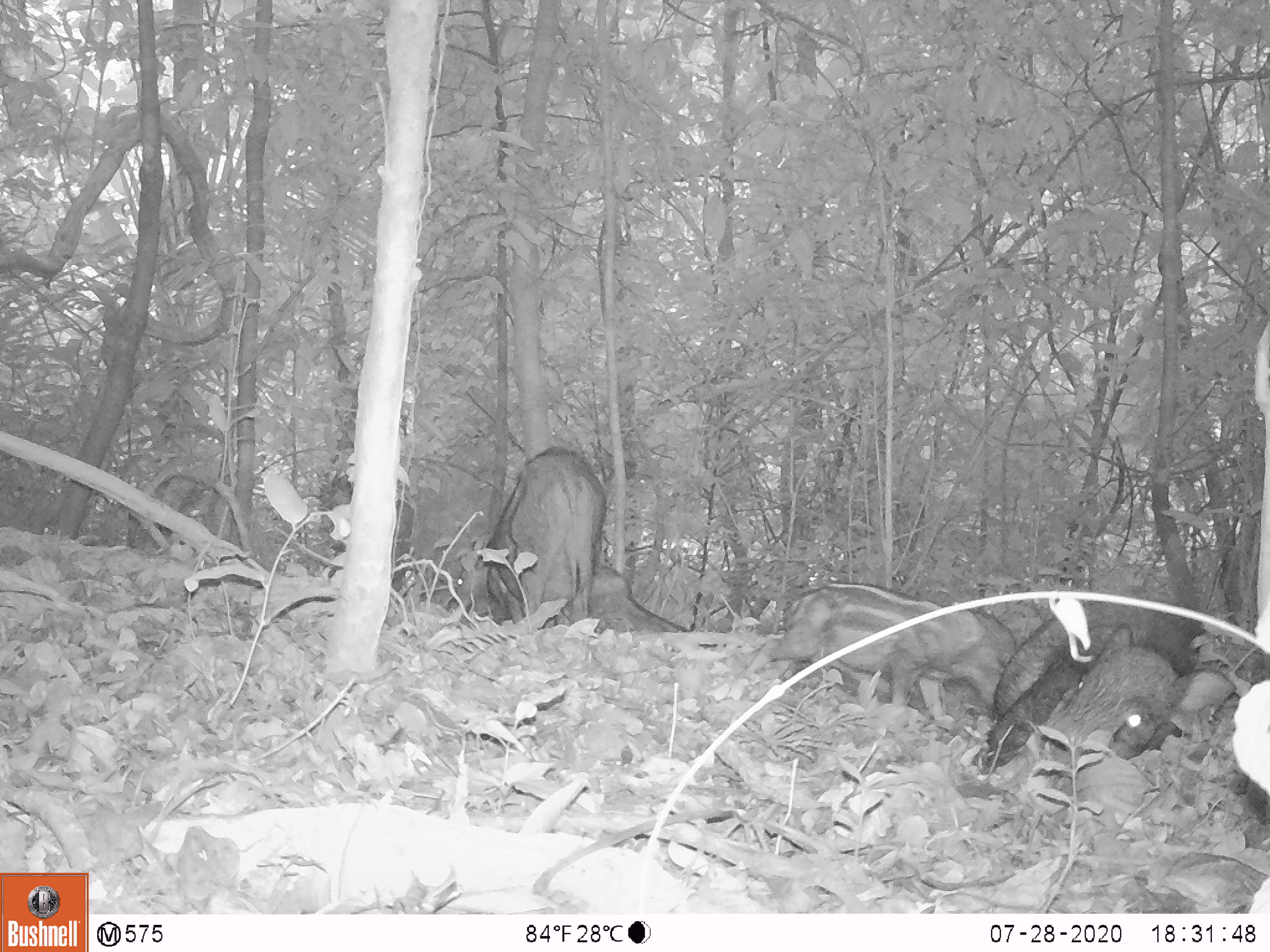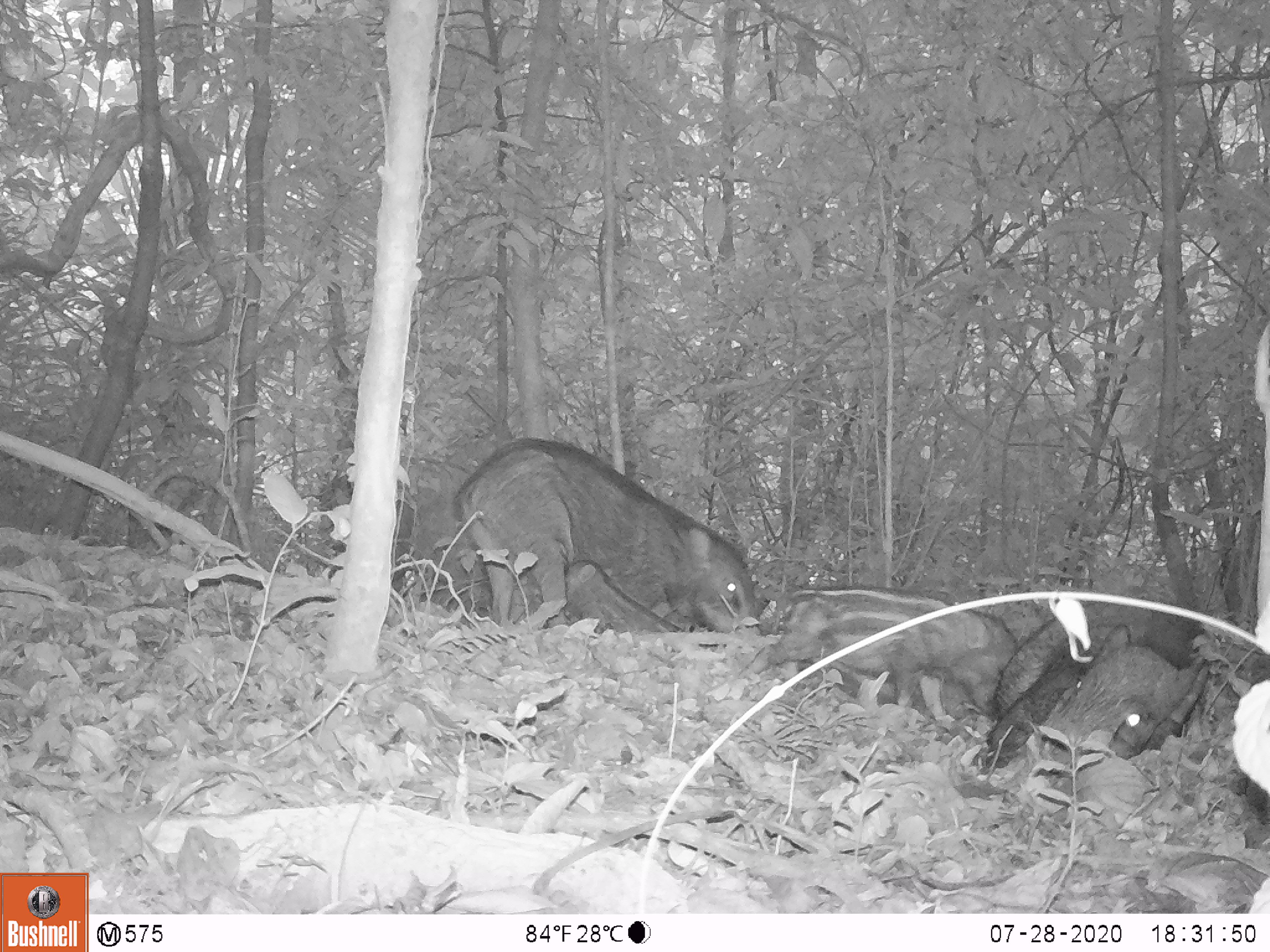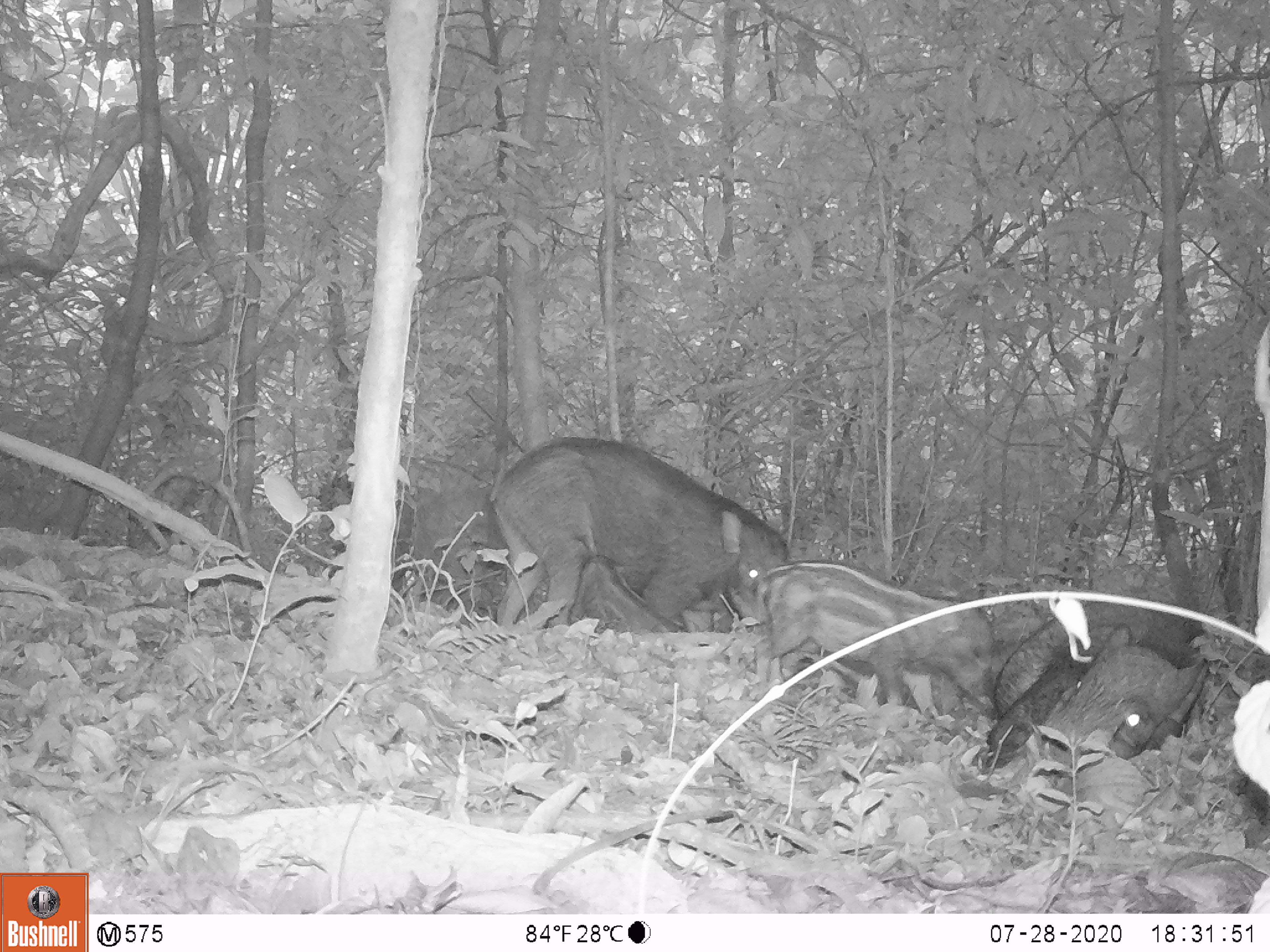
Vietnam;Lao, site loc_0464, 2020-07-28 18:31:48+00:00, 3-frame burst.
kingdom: Animalia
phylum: Chordata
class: Mammalia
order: Artiodactyla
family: Suidae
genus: Sus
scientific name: Sus scrofa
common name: eurasian wild pig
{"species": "eurasian wild pig (Sus scrofa)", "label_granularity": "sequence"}